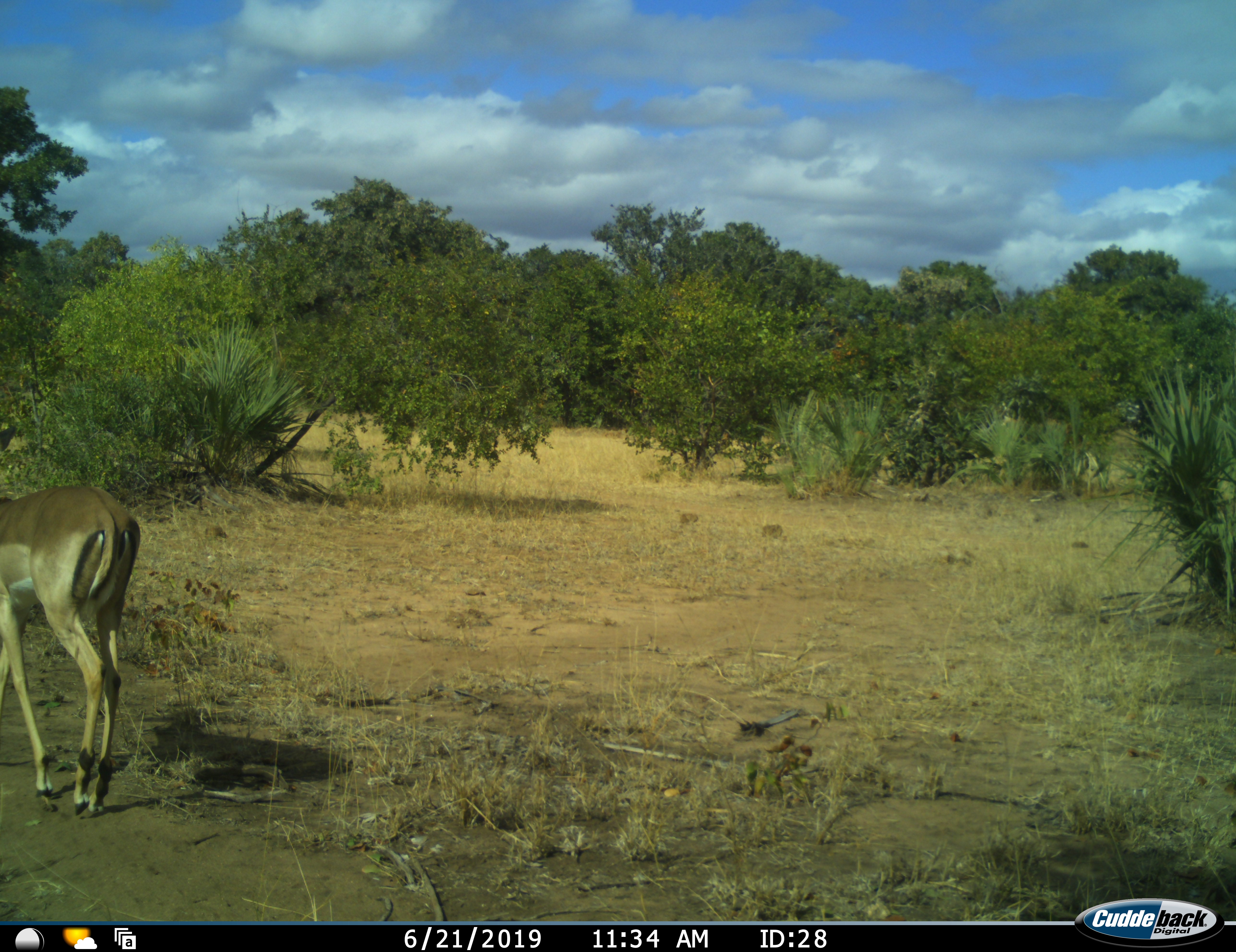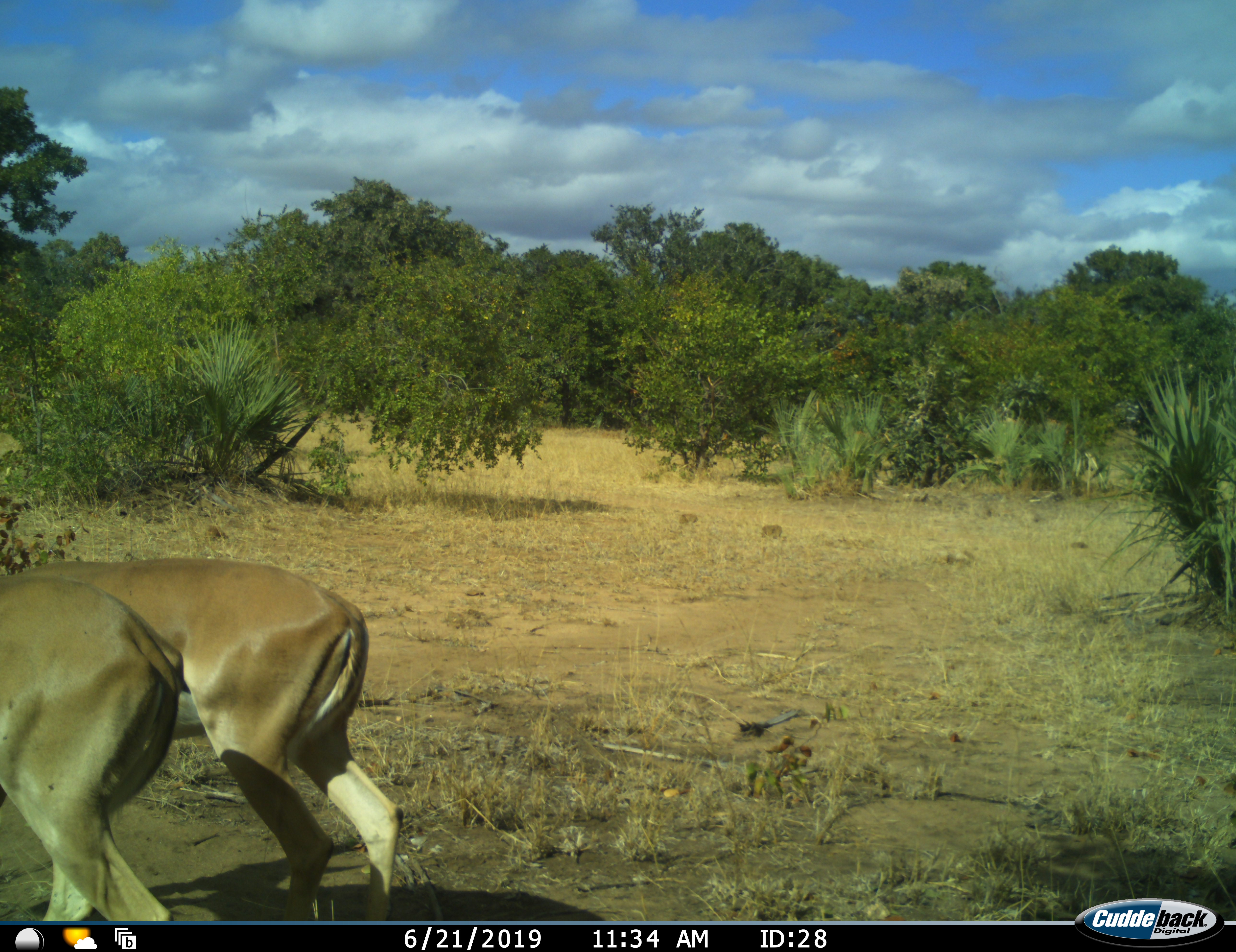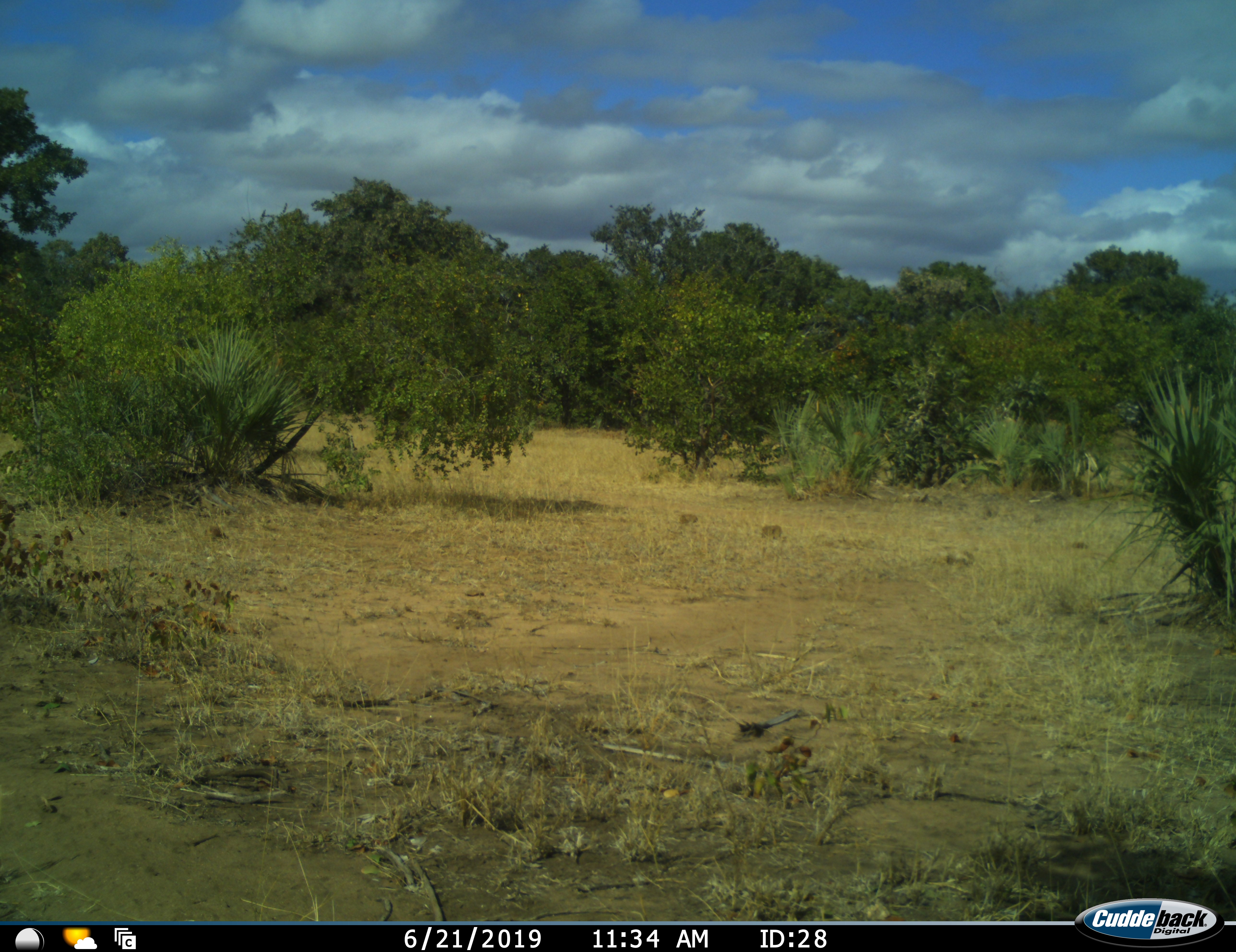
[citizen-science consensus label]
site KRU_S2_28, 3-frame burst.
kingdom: Animalia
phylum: Chordata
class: Mammalia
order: Artiodactyla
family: Bovidae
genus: Aepyceros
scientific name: Aepyceros melampus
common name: impala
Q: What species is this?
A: Impala (Aepyceros melampus).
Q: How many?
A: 2.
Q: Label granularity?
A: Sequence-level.